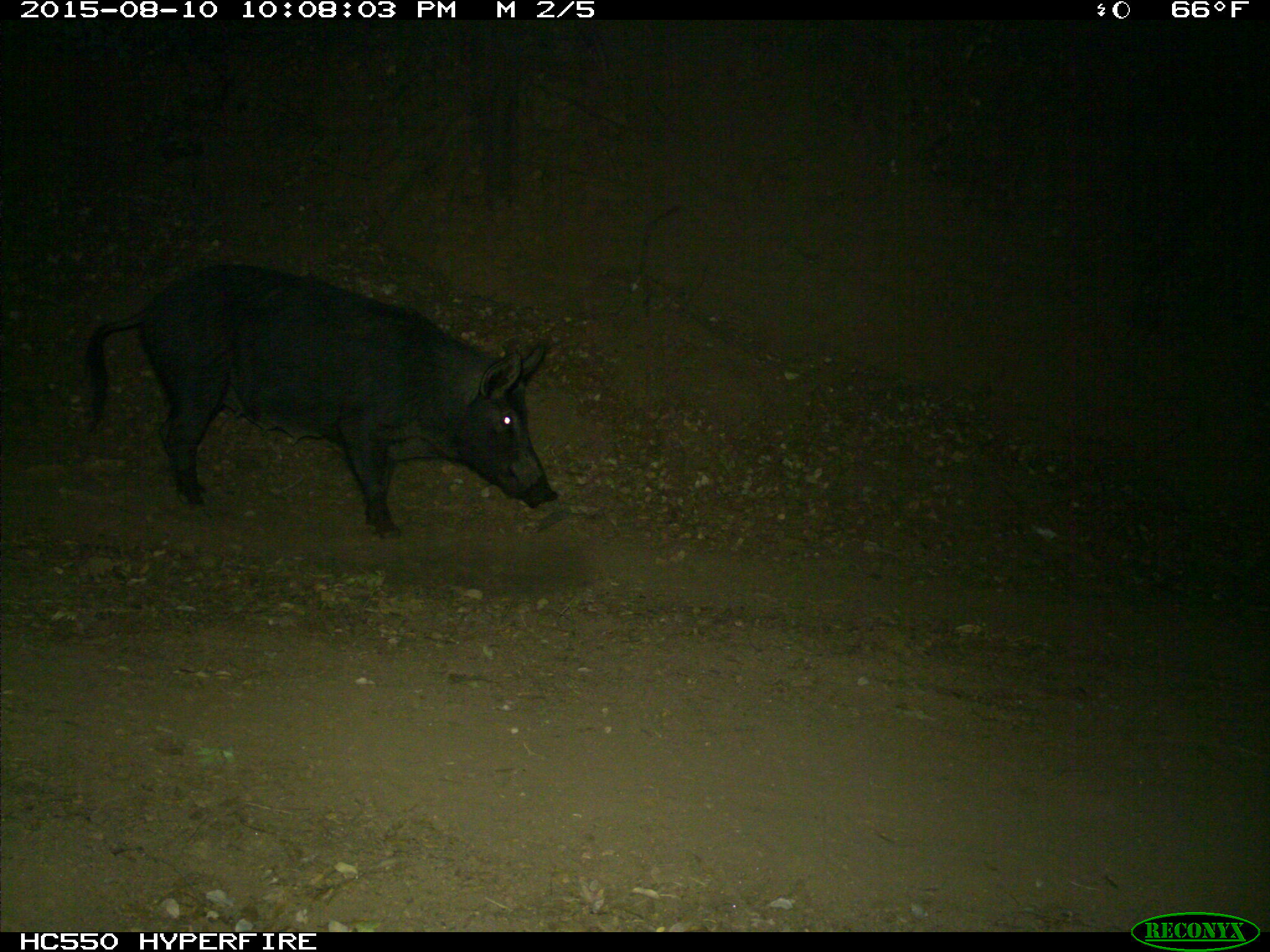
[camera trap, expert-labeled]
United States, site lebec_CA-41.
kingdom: Animalia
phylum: Chordata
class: Mammalia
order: Artiodactyla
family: Suidae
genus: Sus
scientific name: Sus scrofa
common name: wild boar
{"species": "Sus scrofa (wild boar)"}